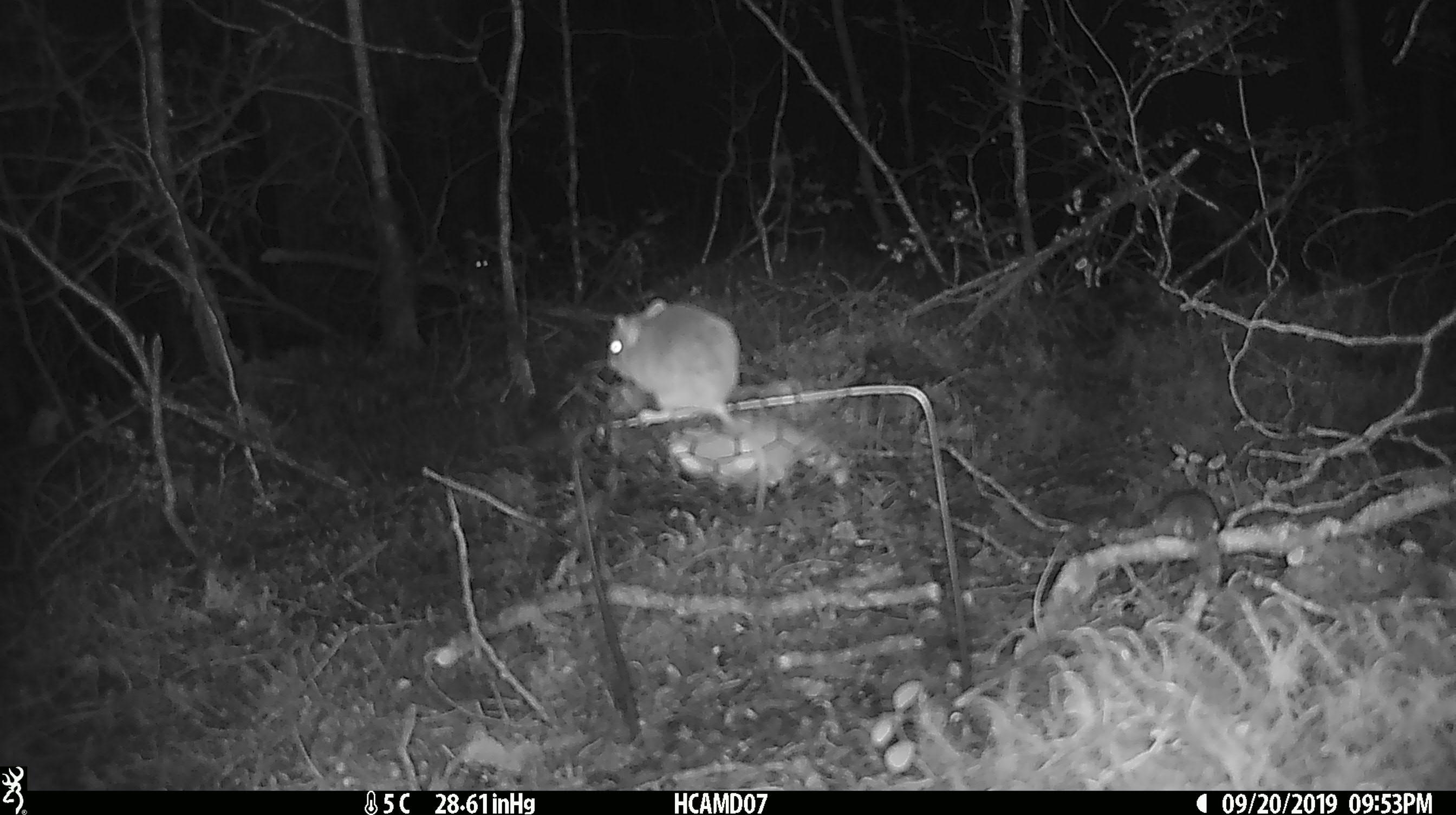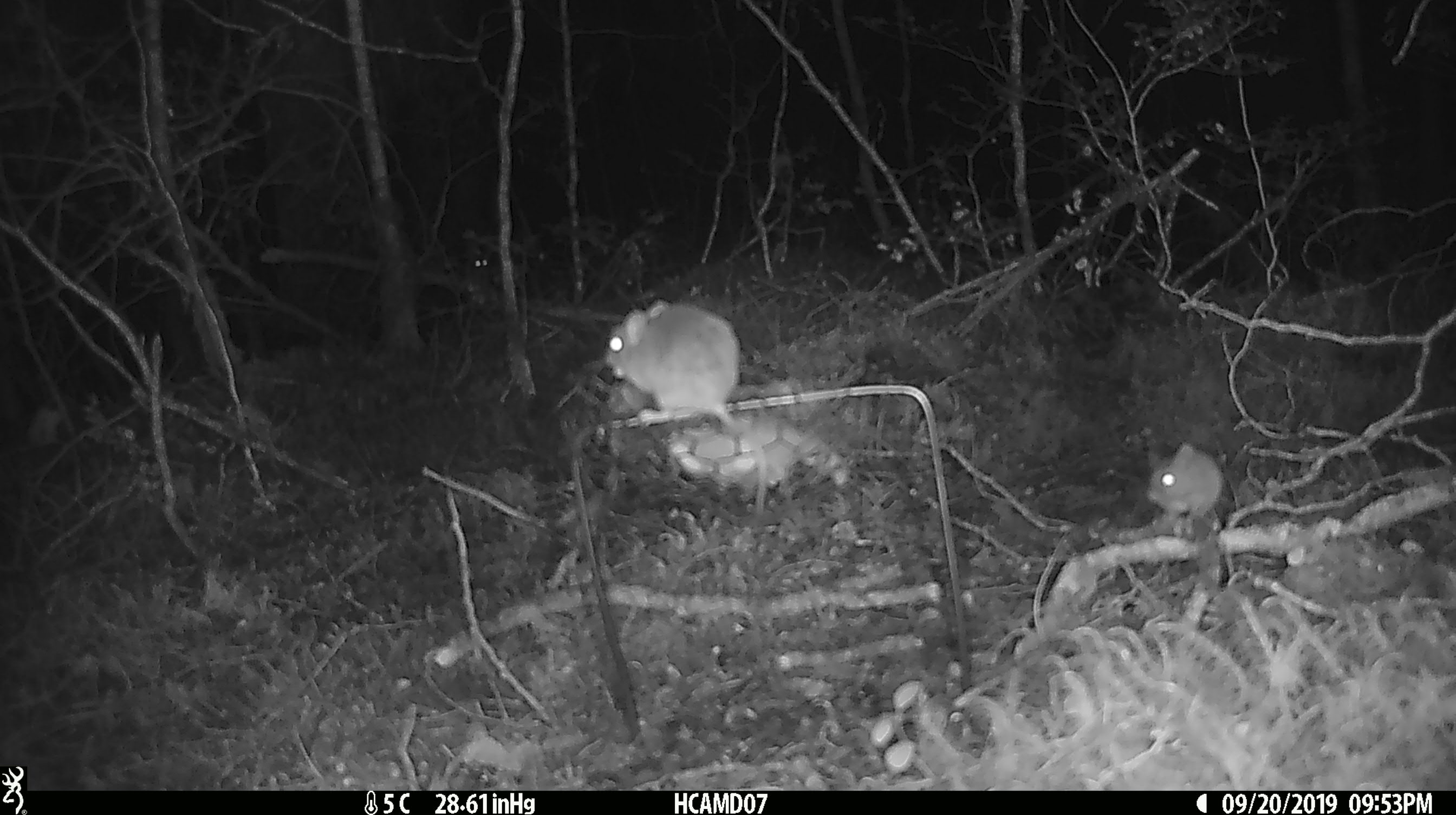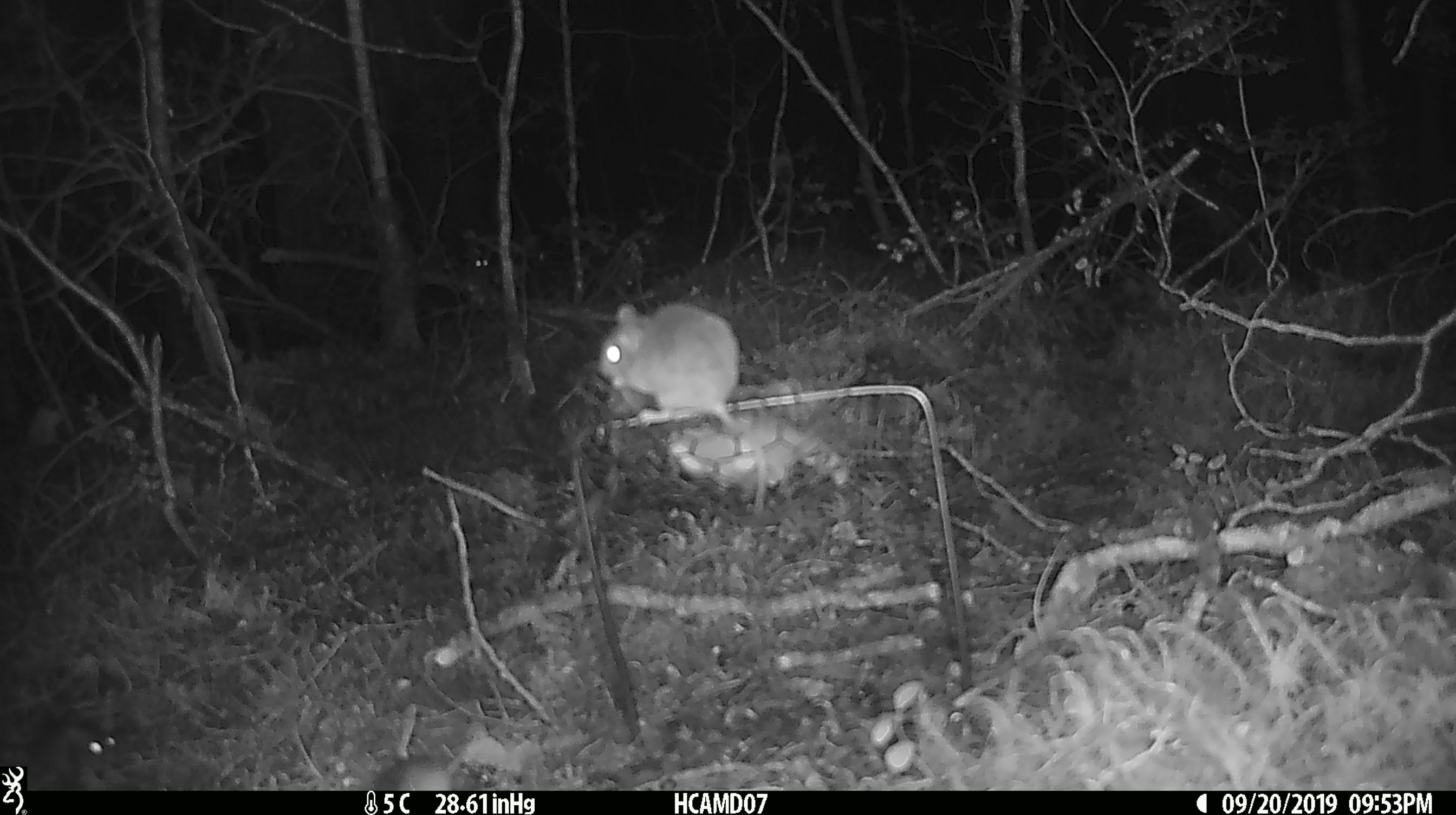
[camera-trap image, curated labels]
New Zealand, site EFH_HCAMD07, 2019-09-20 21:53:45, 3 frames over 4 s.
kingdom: Animalia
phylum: Chordata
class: Mammalia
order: Rodentia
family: Muridae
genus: Mus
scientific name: Mus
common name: mouse